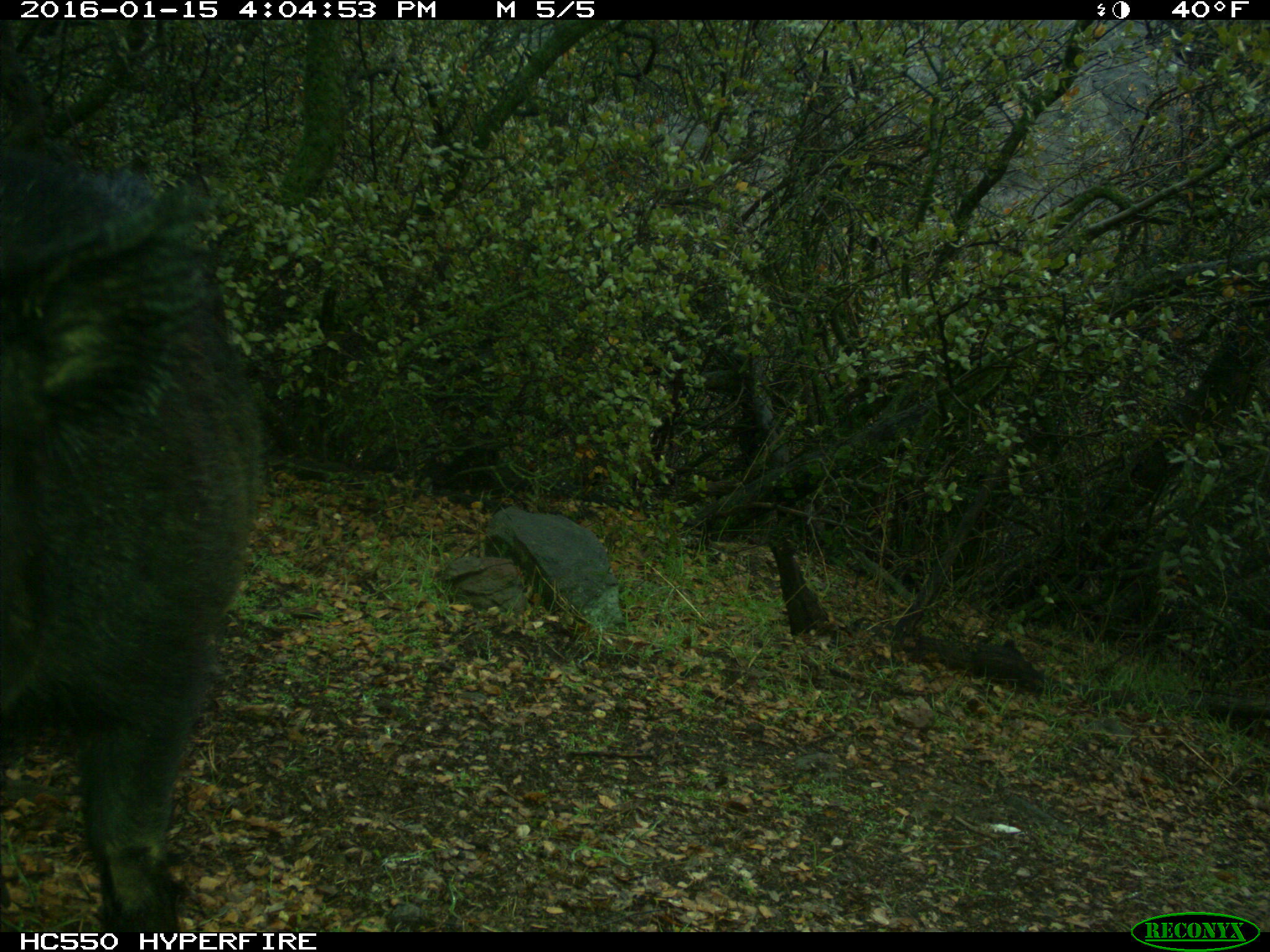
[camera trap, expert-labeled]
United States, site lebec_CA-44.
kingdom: Animalia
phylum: Chordata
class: Mammalia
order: Artiodactyla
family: Suidae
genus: Sus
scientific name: Sus scrofa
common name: wild boar